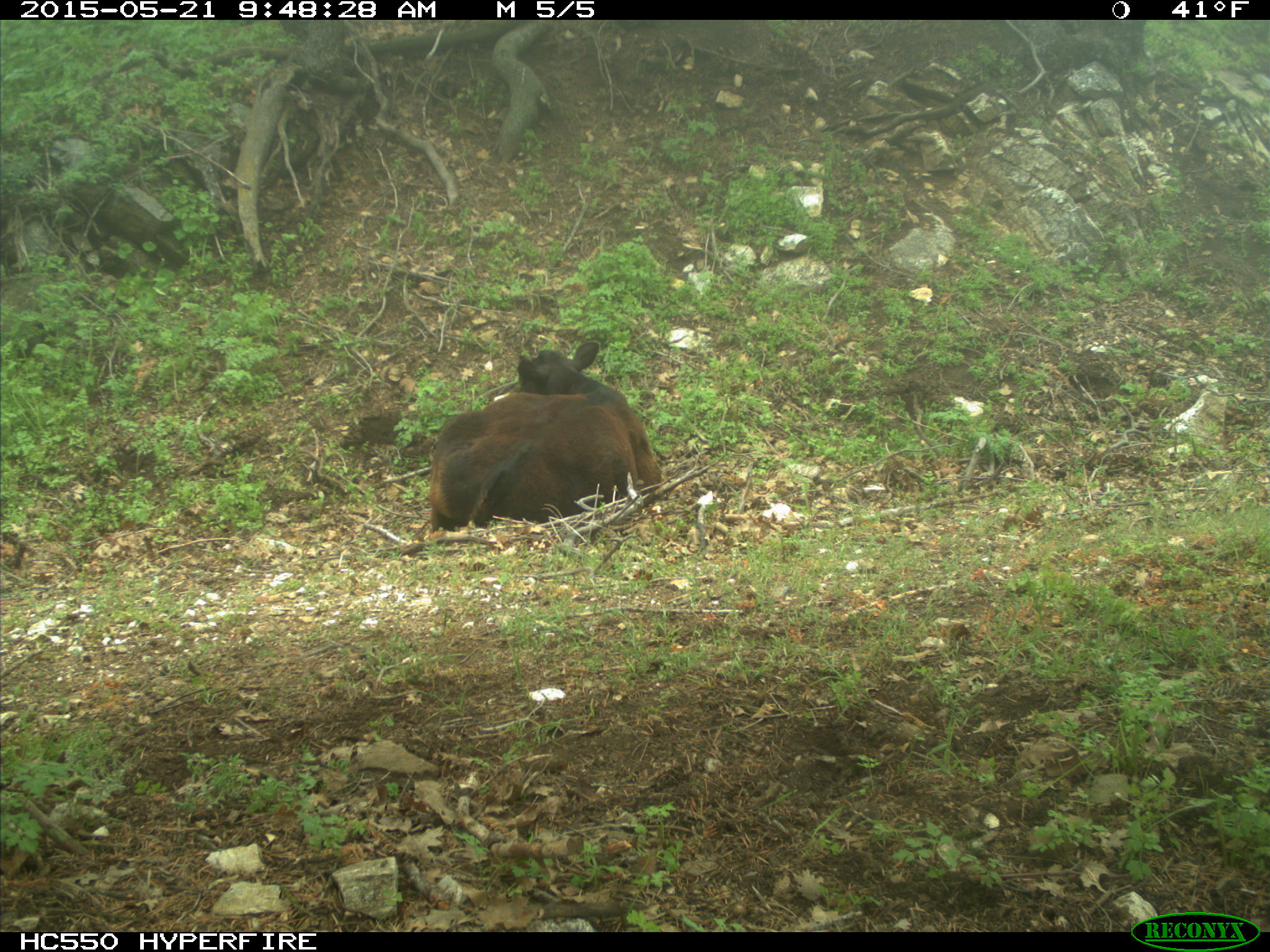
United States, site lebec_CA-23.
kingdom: Animalia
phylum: Chordata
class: Mammalia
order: Artiodactyla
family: Bovidae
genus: Bos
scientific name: Bos taurus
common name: domestic cow